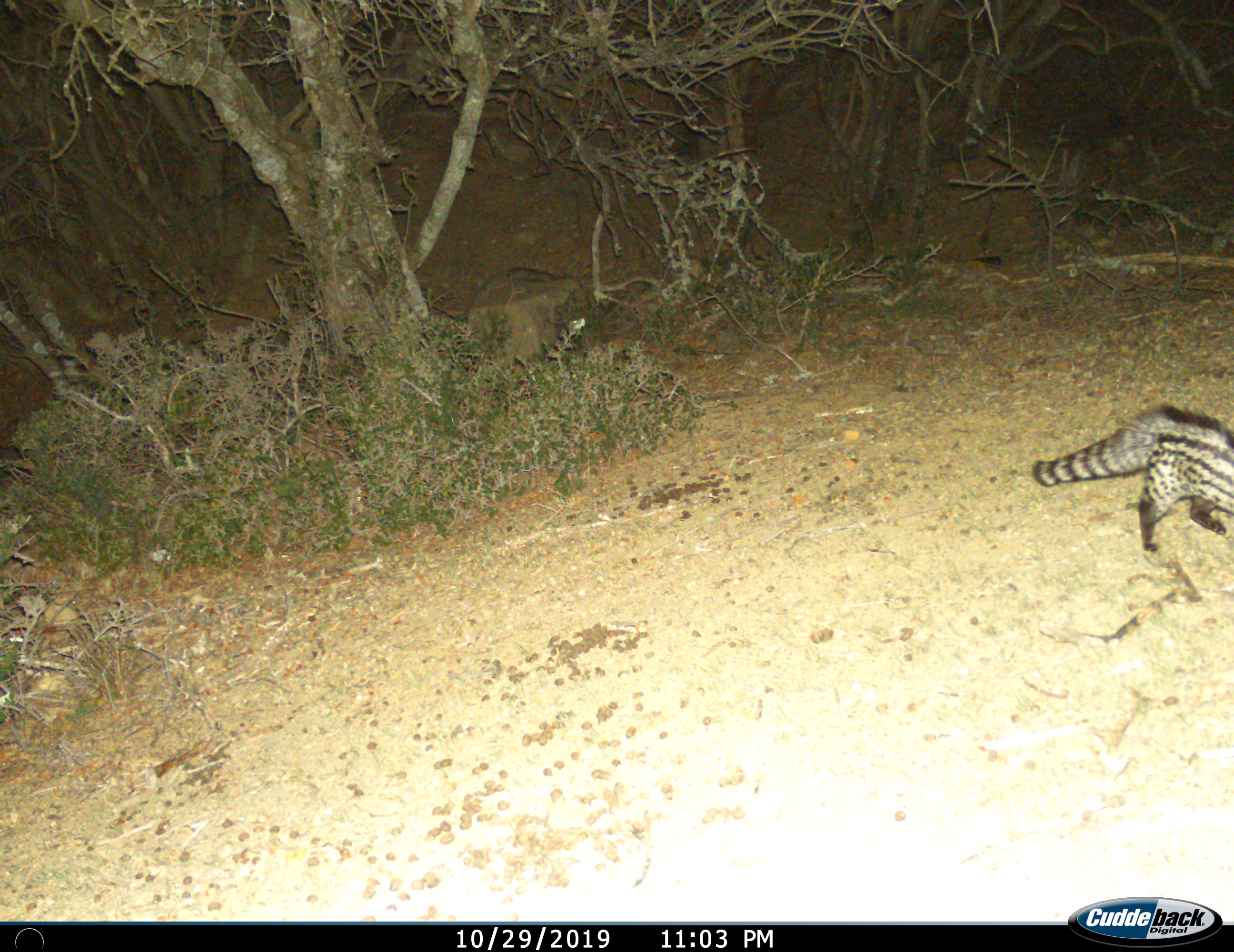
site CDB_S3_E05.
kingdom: Animalia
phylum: Chordata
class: Mammalia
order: Carnivora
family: Viverridae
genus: Genetta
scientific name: Genetta genetta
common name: small-spotted genet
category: genetcommonsmallspotted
Genetcommonsmallspotted (small-spotted genet) (Genetta genetta), count 1. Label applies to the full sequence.